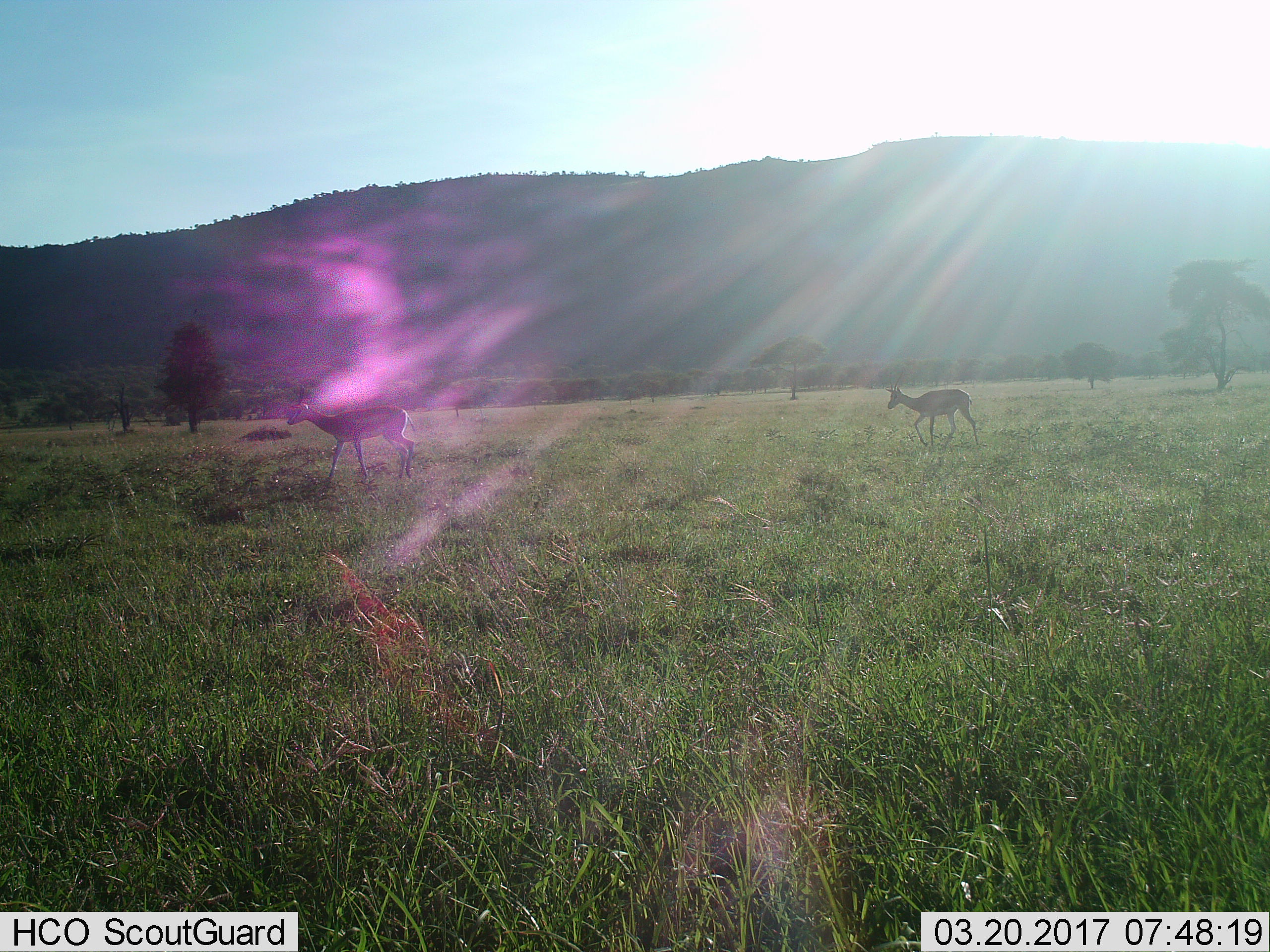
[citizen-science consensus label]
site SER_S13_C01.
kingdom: Animalia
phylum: Chordata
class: Mammalia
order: Artiodactyla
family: Bovidae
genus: Eudorcas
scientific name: Eudorcas thomsonii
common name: thomson's gazelle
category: gazellethomsons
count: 2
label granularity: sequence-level